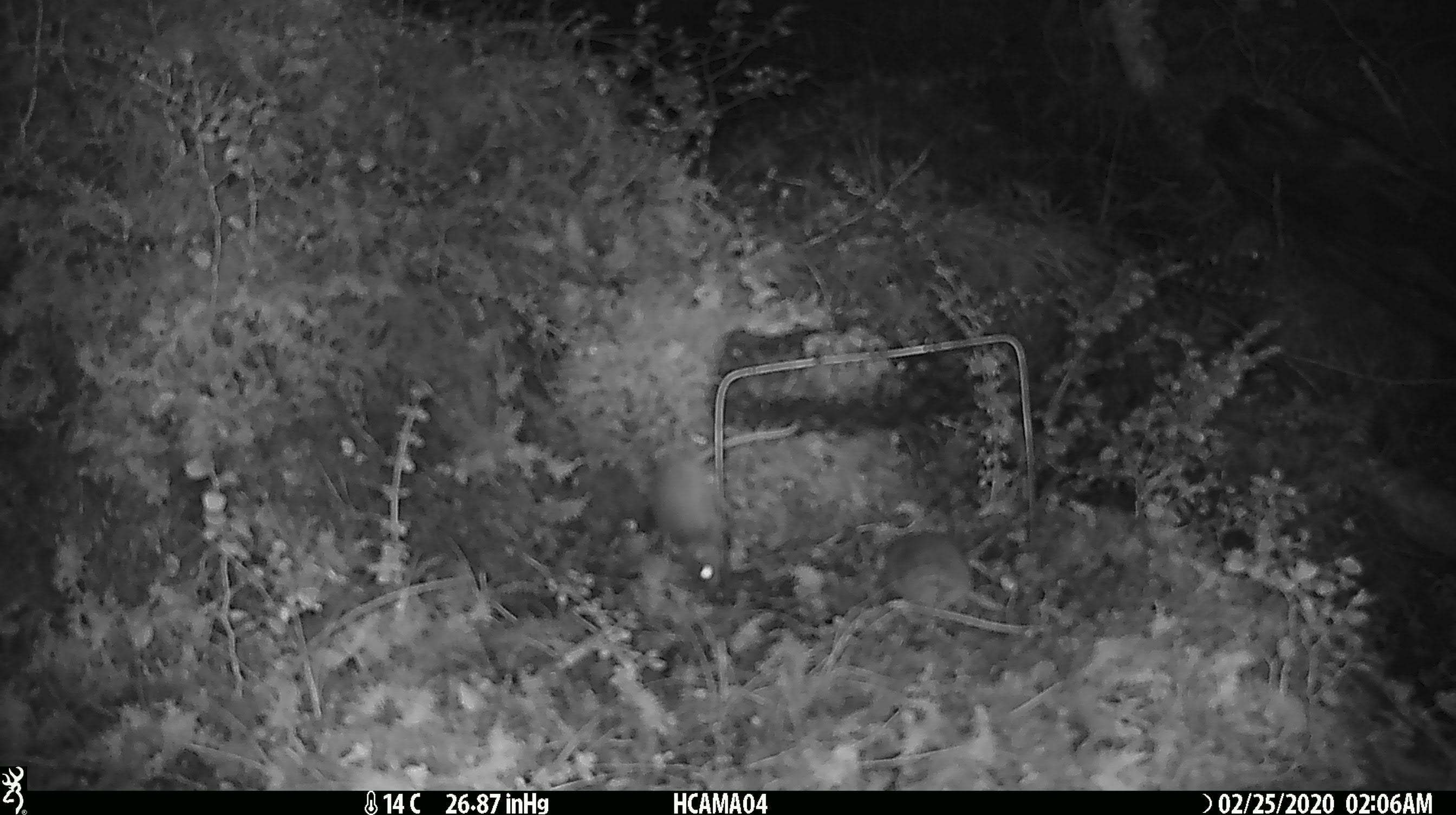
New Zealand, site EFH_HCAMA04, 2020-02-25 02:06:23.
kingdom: Animalia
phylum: Chordata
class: Mammalia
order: Rodentia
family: Muridae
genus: Mus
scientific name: Mus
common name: mouse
Mouse (Mus).